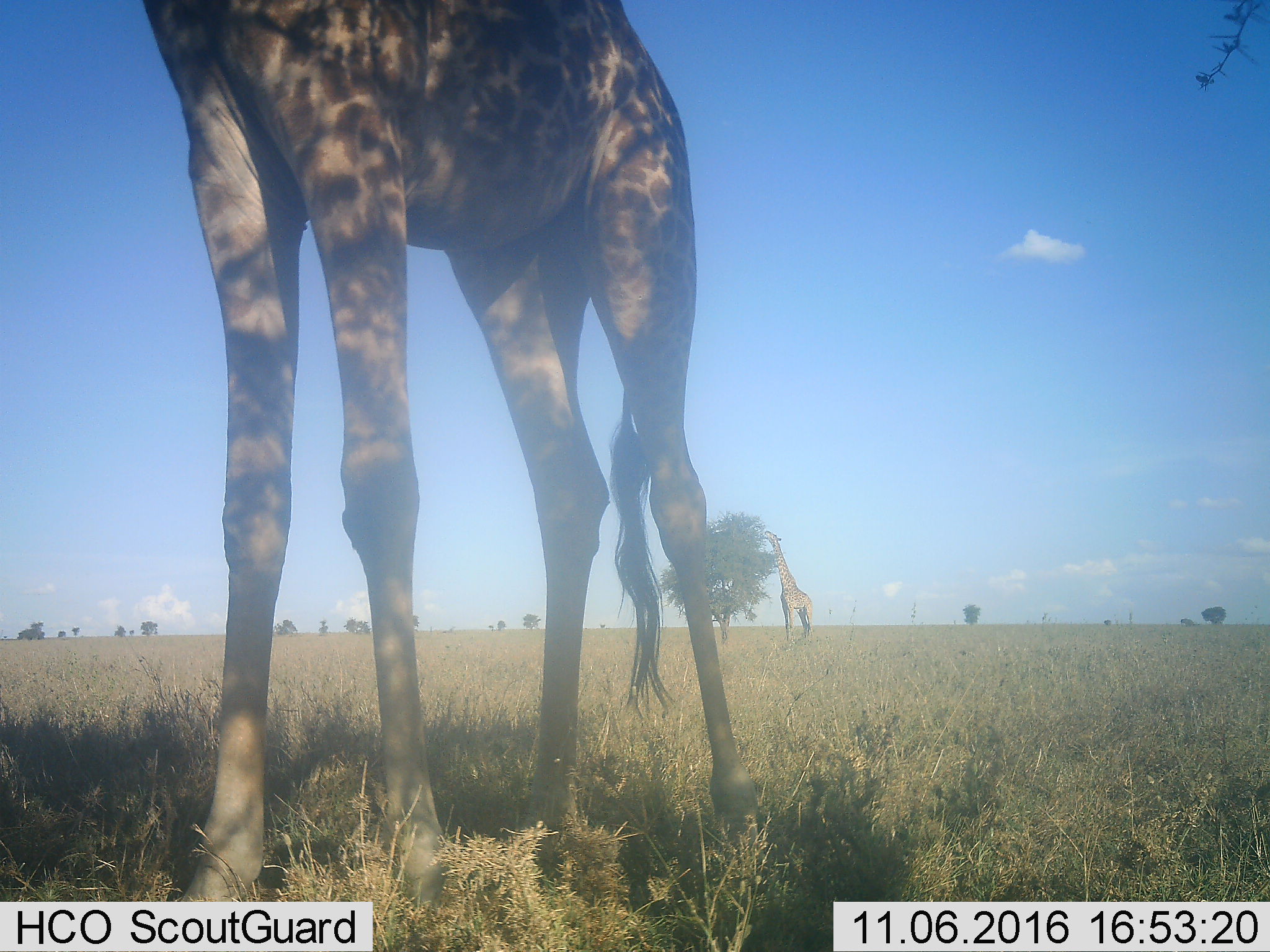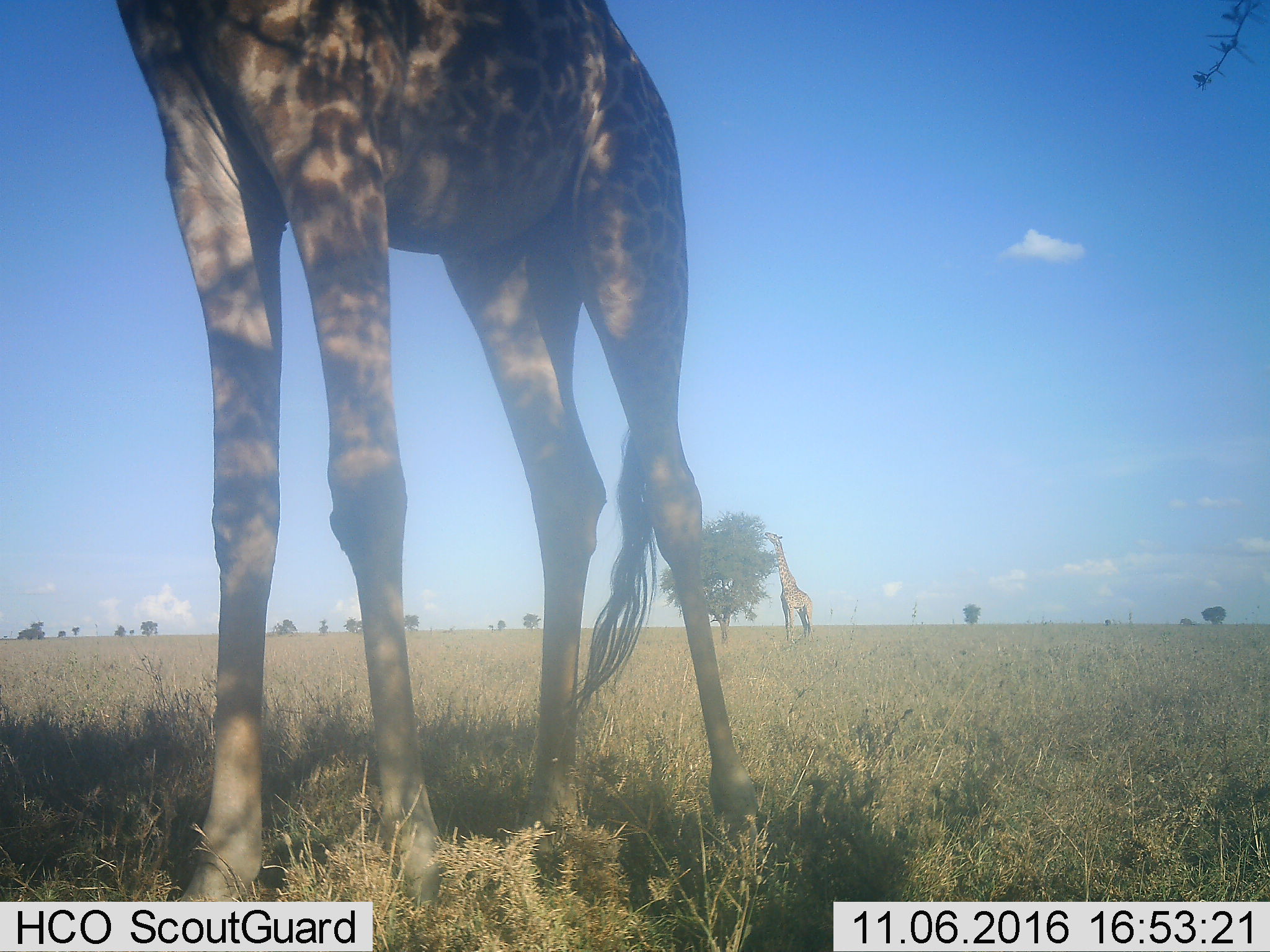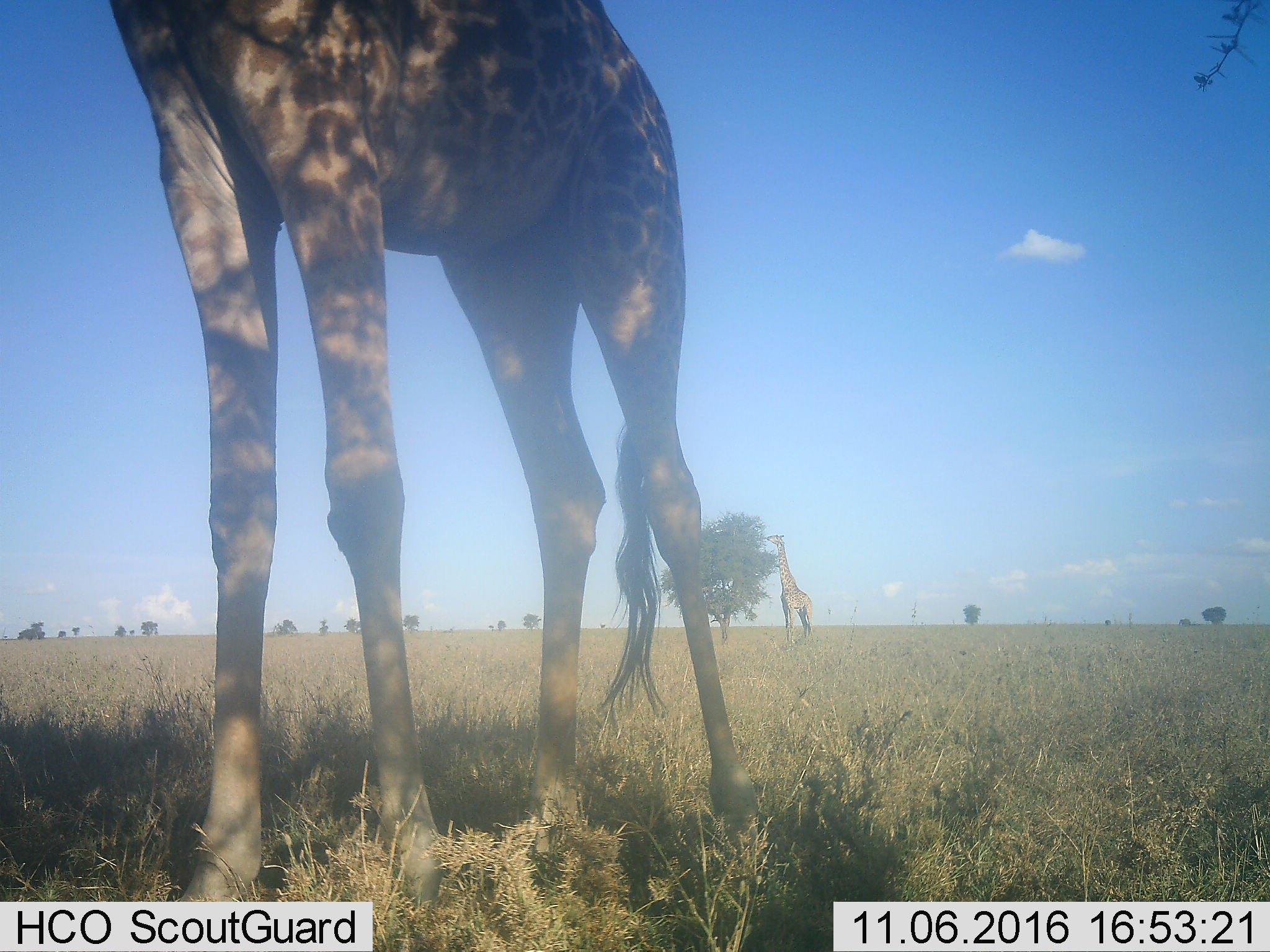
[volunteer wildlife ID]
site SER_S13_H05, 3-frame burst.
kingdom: Animalia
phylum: Chordata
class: Mammalia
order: Artiodactyla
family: Giraffidae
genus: Giraffa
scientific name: Giraffa camelopardalis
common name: giraffe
Giraffe (Giraffa camelopardalis), count 2. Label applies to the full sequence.